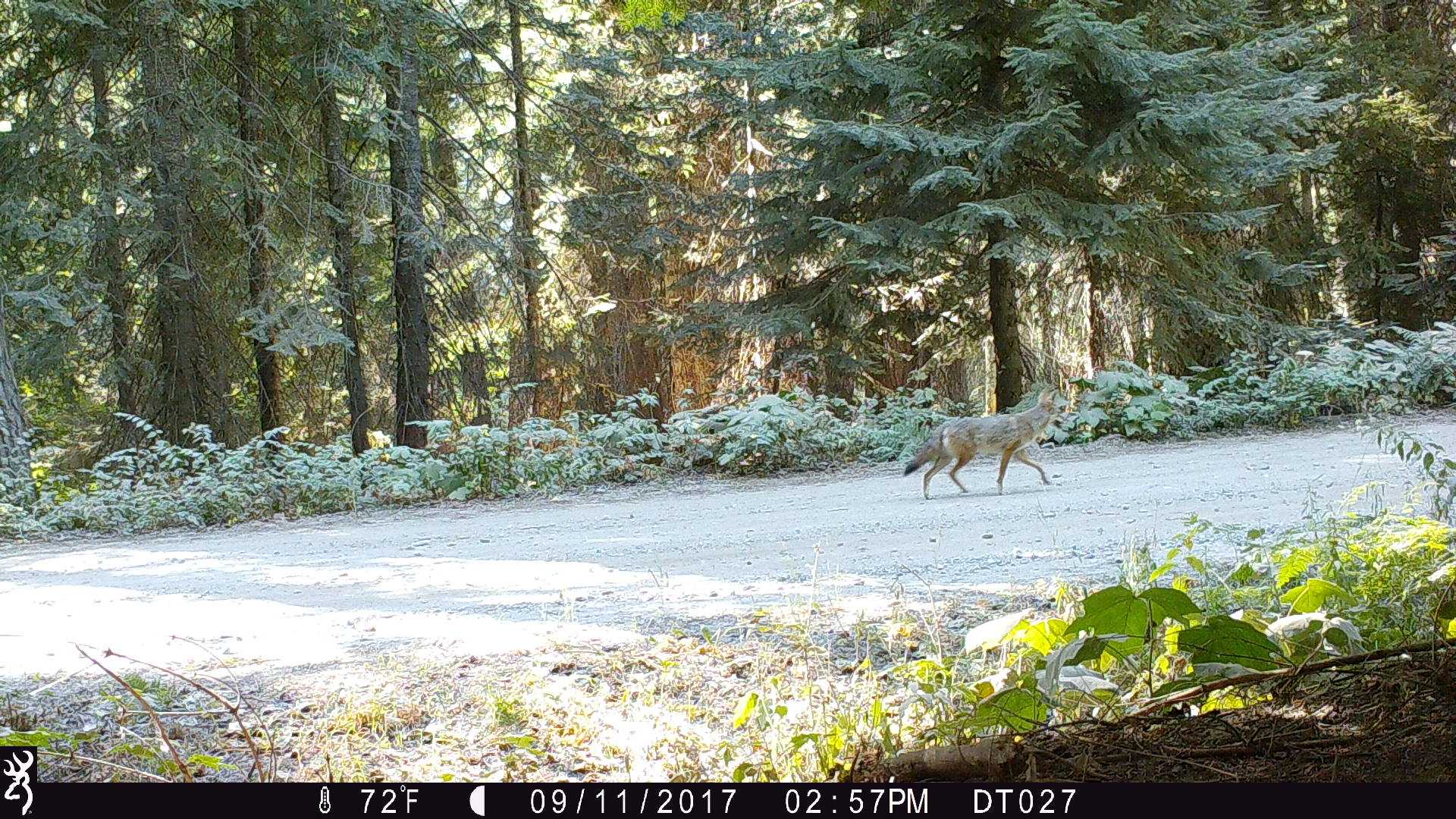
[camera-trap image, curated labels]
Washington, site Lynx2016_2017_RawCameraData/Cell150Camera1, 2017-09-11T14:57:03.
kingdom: Animalia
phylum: Chordata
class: Mammalia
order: Carnivora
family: Canidae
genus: Canis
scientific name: Canis latrans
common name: coyote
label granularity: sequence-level